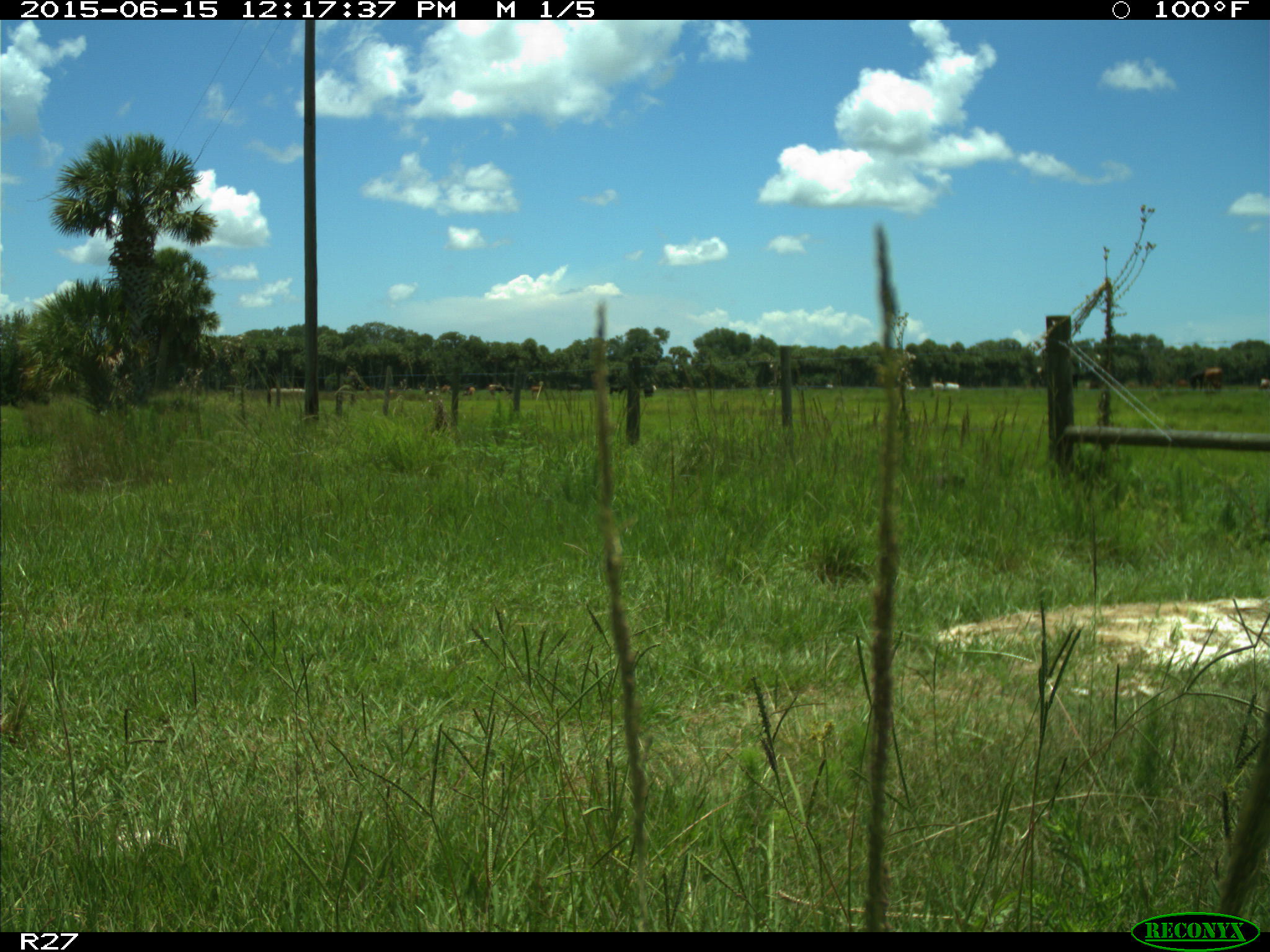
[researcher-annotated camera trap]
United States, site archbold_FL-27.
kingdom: Animalia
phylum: Chordata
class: Mammalia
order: Artiodactyla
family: Bovidae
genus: Bos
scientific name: Bos taurus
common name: domestic cow